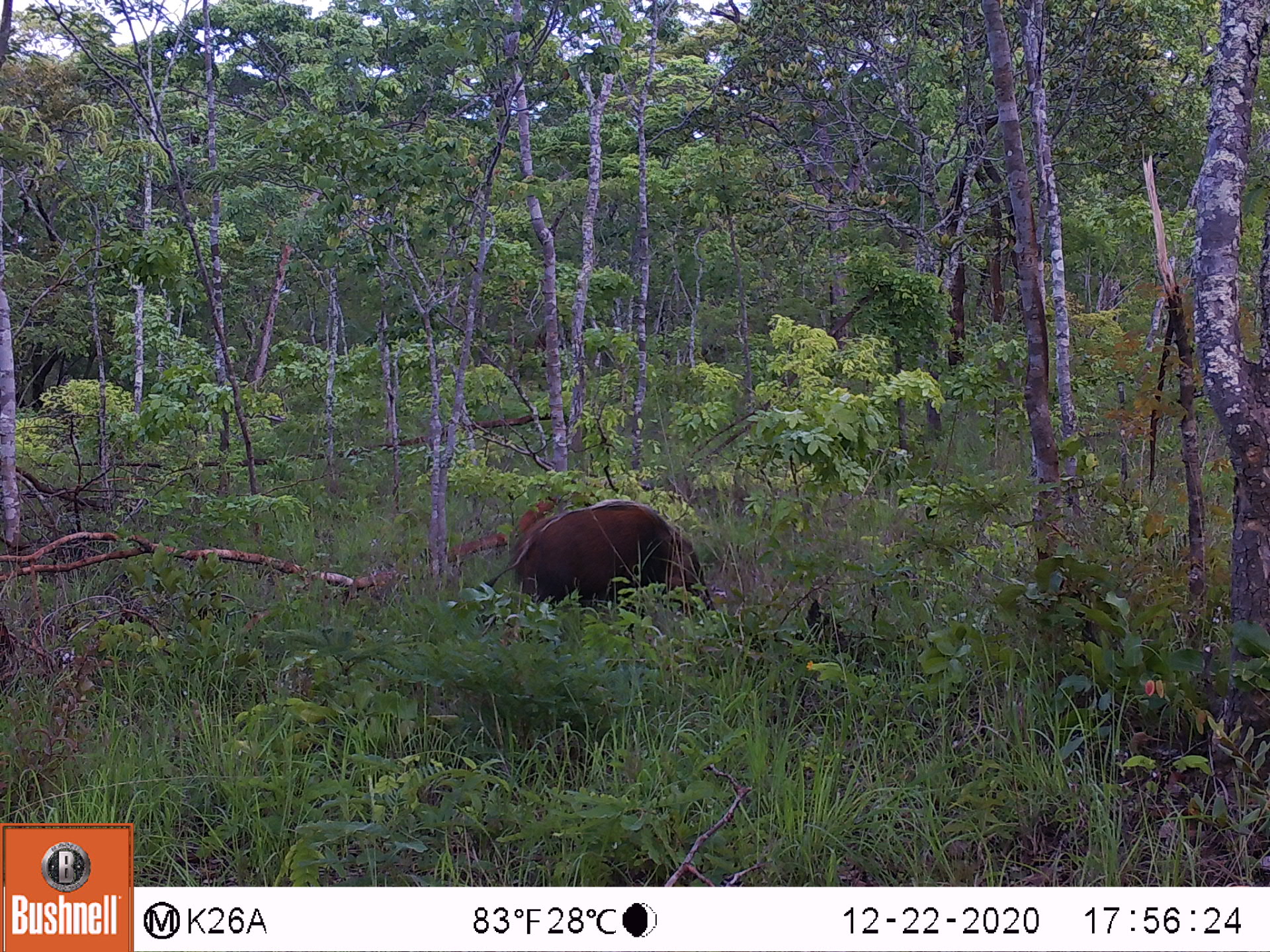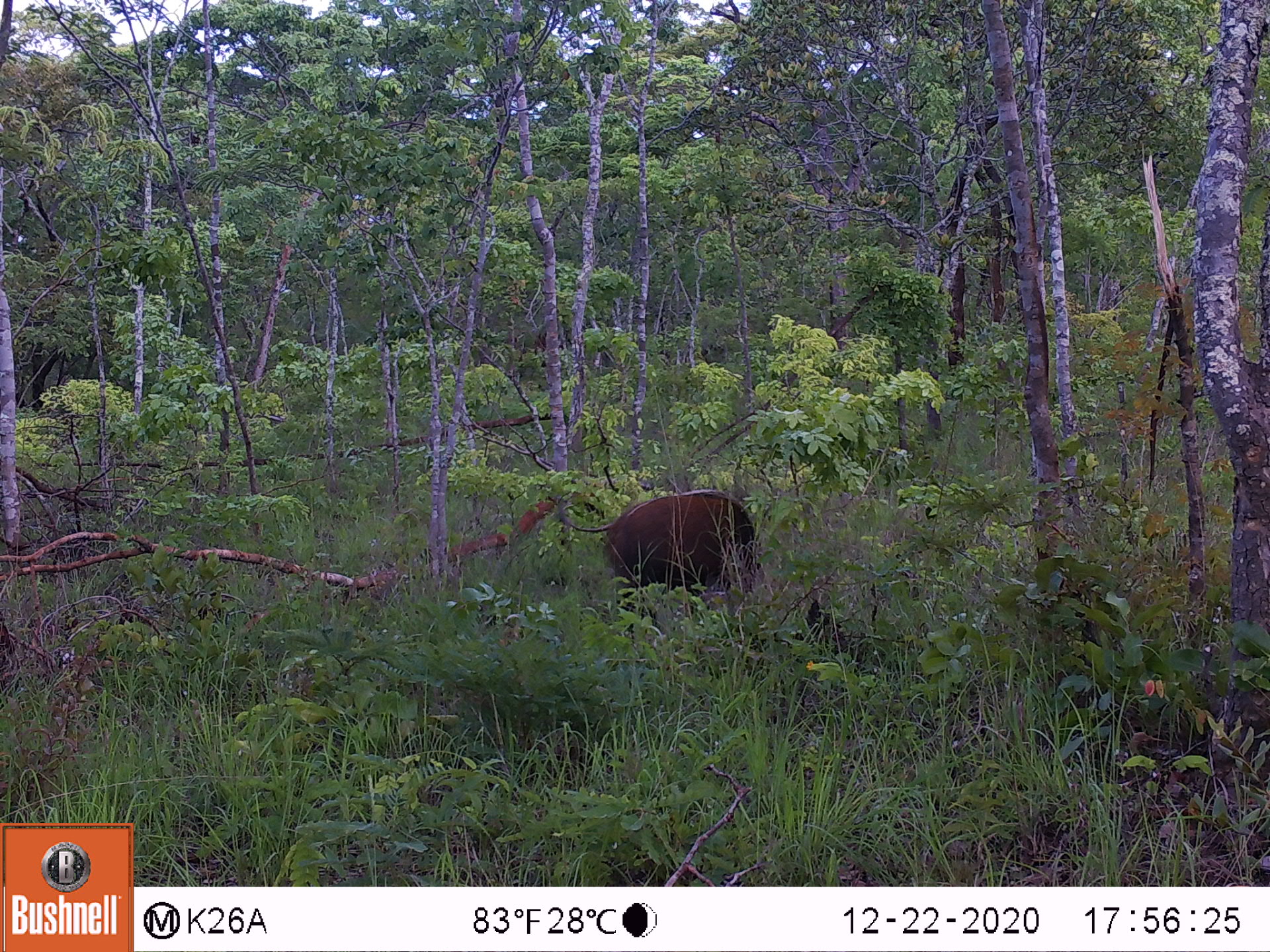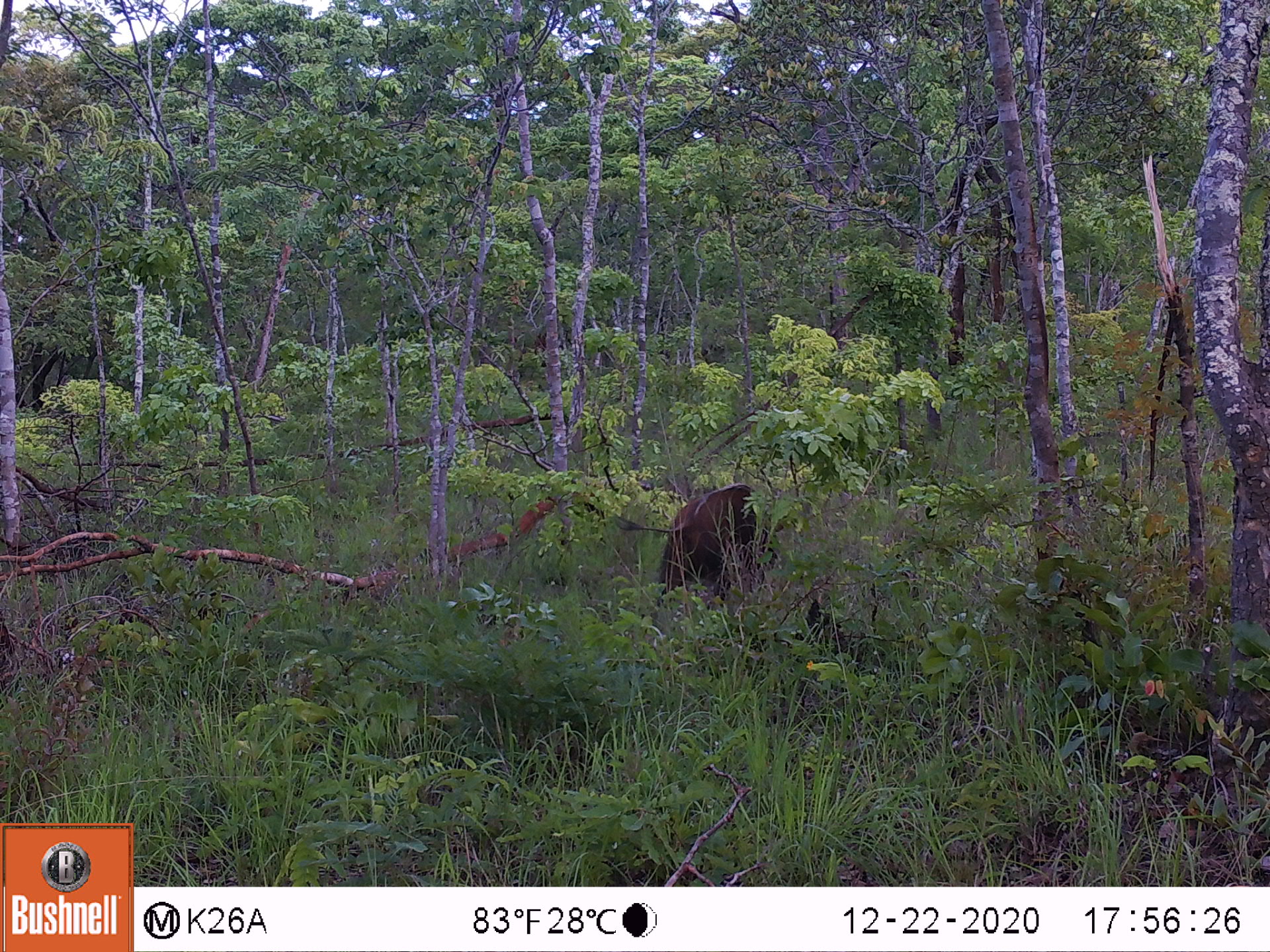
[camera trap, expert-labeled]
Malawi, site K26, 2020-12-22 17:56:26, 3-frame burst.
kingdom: Animalia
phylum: Chordata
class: Mammalia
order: Artiodactyla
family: Suidae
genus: Potamochoerus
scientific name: Potamochoerus larvatus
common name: bushpig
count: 1